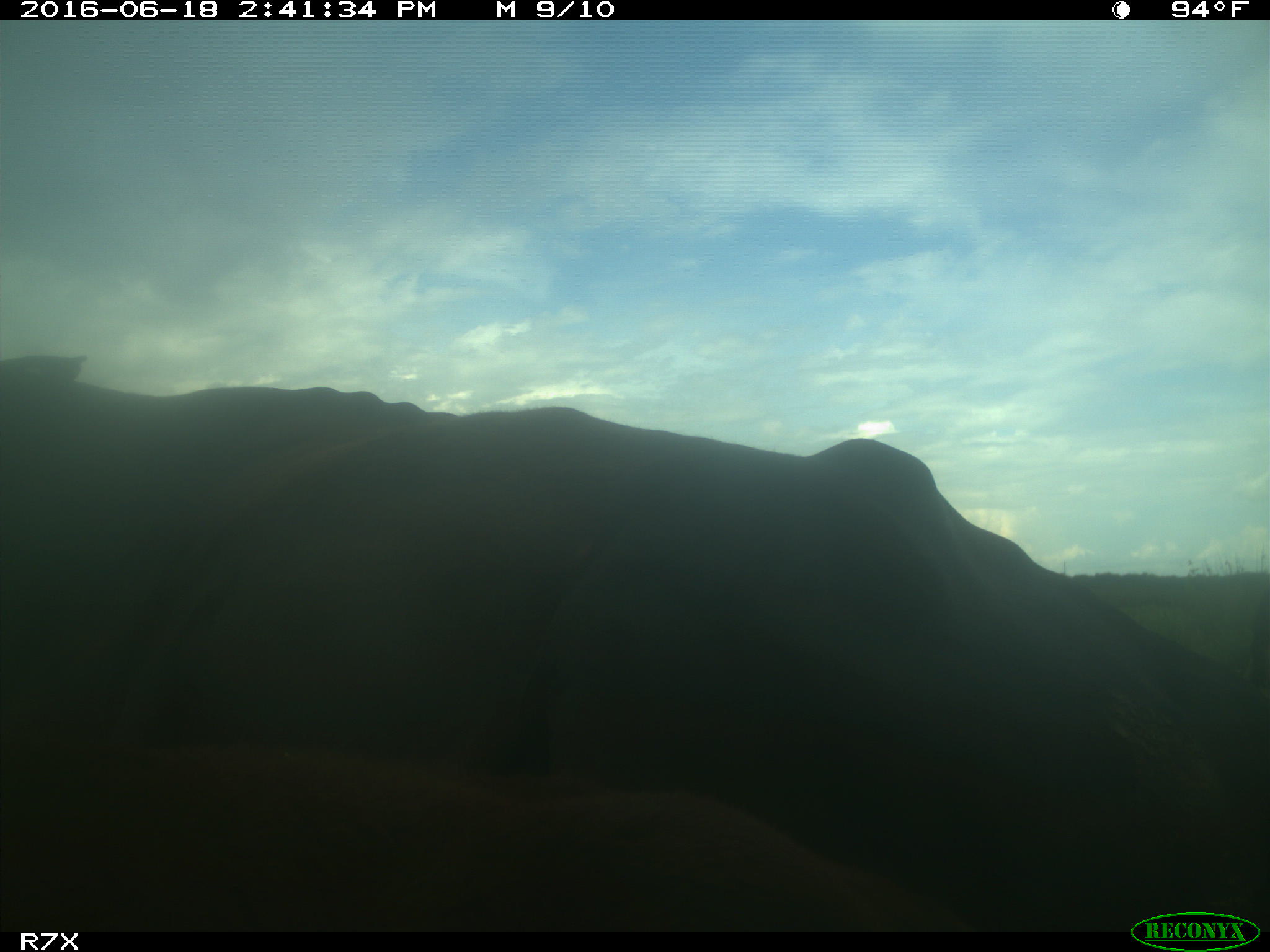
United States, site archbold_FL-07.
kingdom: Animalia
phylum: Chordata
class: Mammalia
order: Artiodactyla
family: Bovidae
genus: Bos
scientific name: Bos taurus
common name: domestic cow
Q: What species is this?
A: Bos taurus (domestic cow).